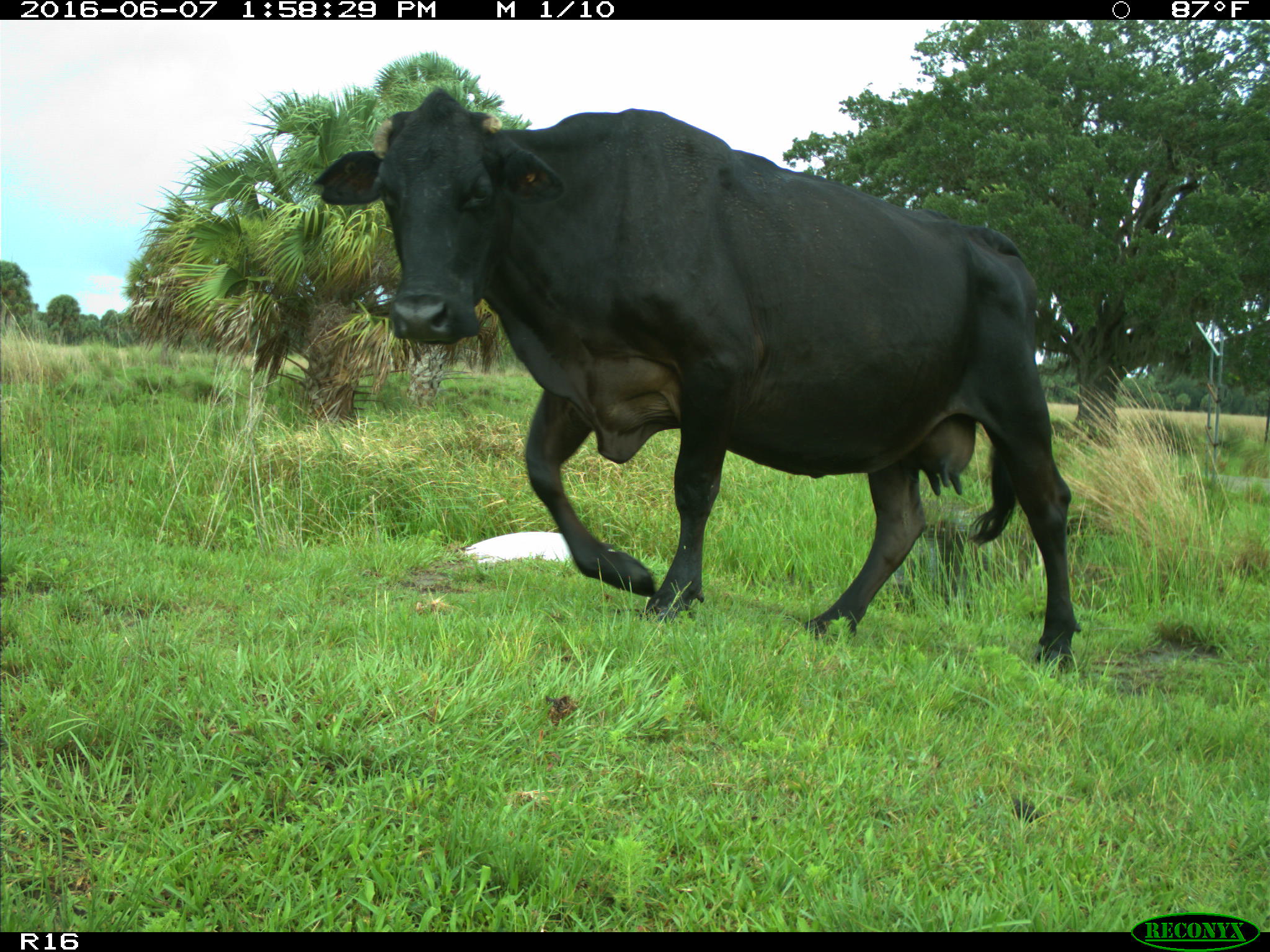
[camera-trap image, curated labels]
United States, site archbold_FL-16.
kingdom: Animalia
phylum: Chordata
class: Mammalia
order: Artiodactyla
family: Bovidae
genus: Bos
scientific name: Bos taurus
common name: domestic cow